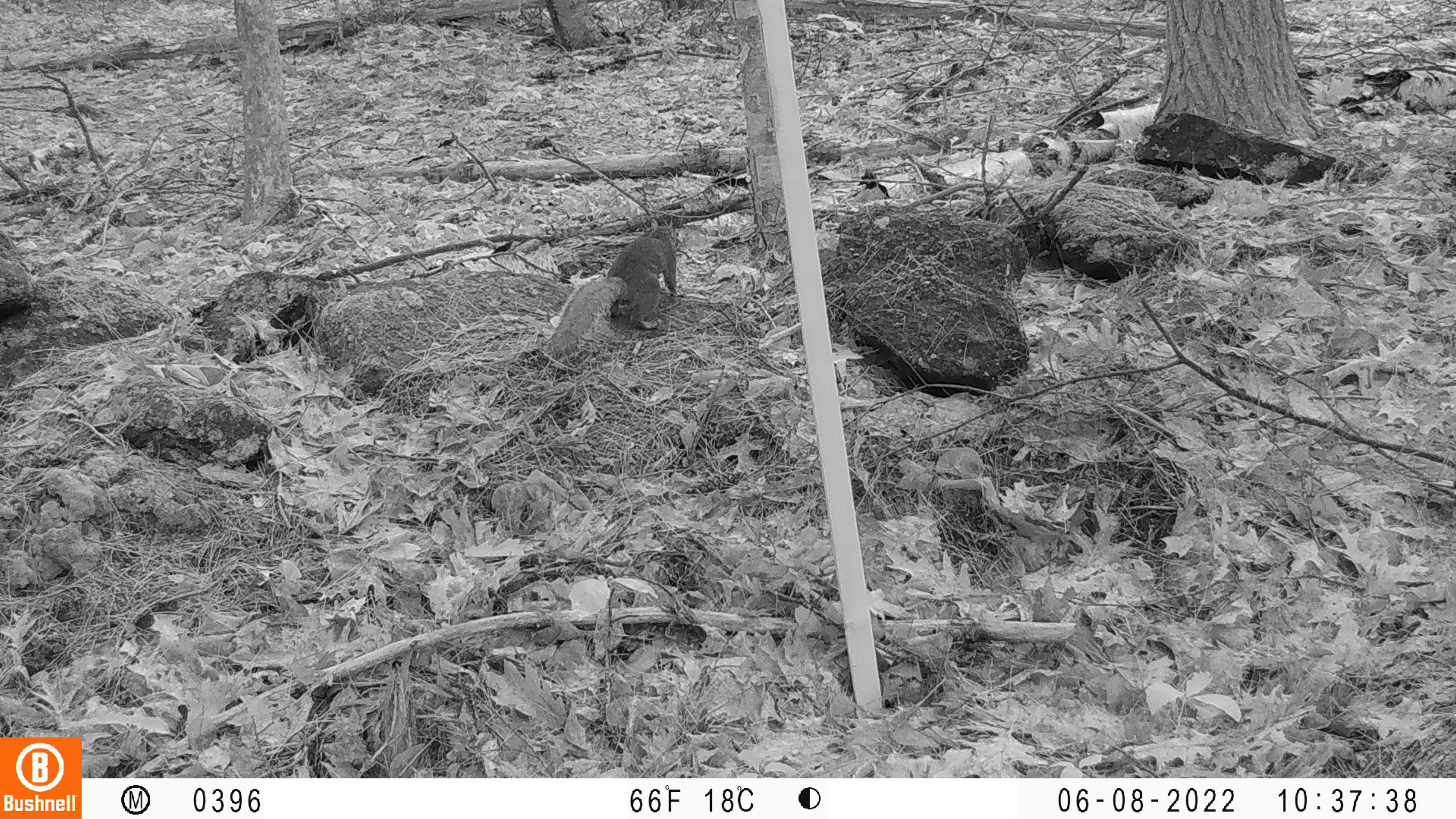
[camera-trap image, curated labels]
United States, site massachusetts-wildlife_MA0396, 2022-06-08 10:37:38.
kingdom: Animalia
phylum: Chordata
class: Mammalia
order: Rodentia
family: Sciuridae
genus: Sciurus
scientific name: Sciurus carolinensis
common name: gray squirrel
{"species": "gray squirrel (Sciurus carolinensis)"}